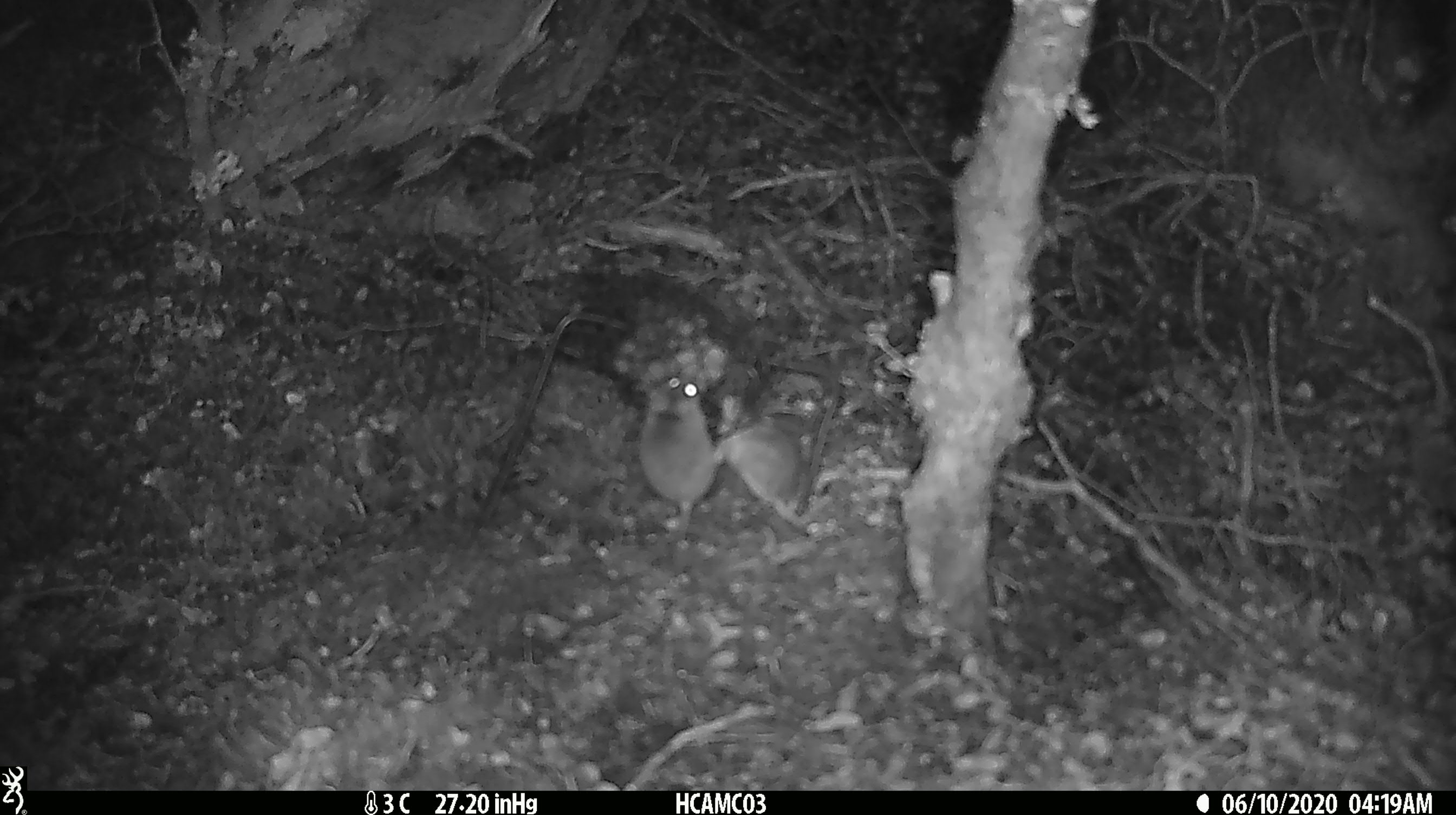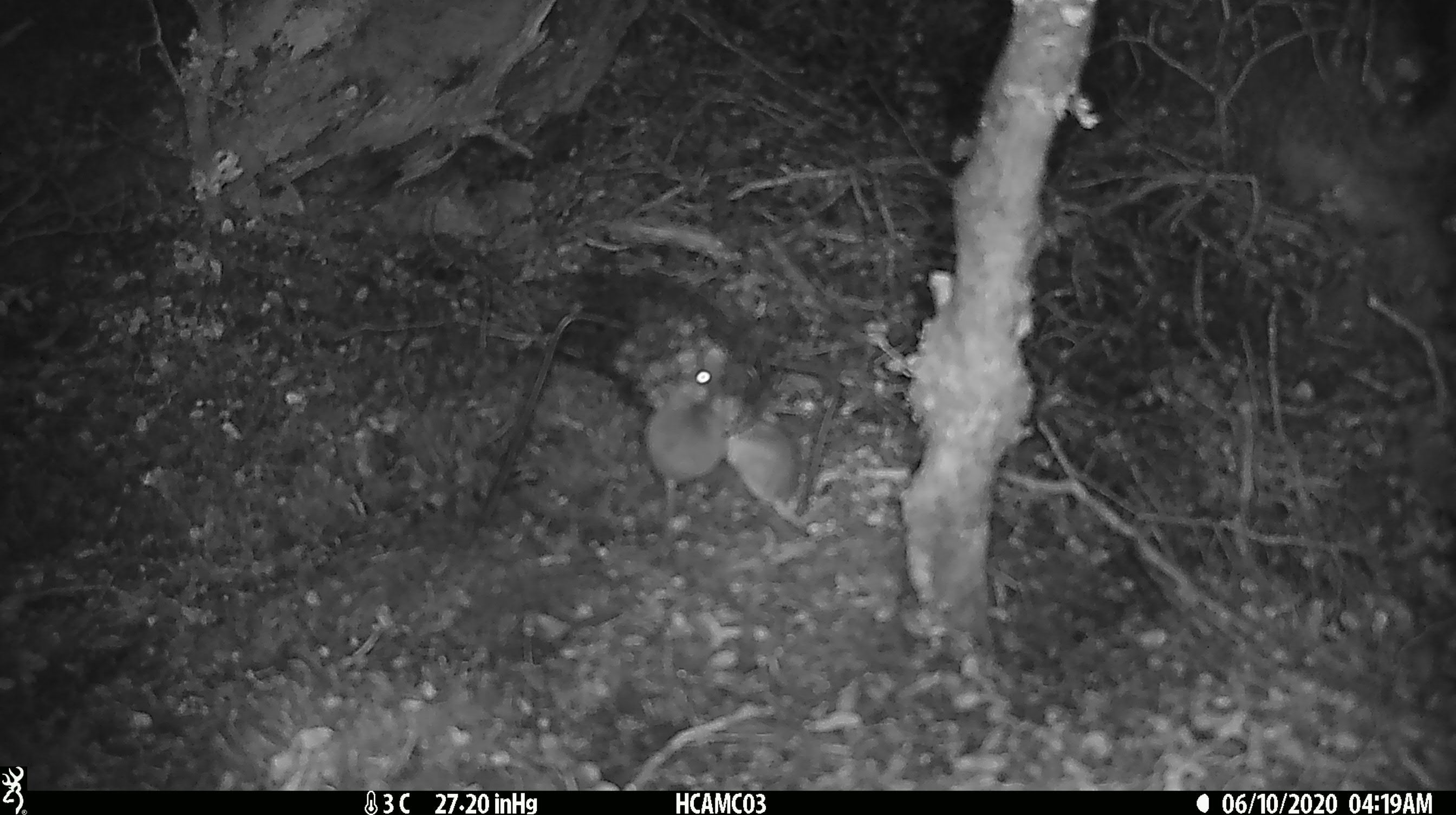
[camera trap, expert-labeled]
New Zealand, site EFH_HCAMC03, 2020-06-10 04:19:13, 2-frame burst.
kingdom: Animalia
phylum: Chordata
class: Mammalia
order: Rodentia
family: Muridae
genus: Mus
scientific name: Mus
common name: mouse